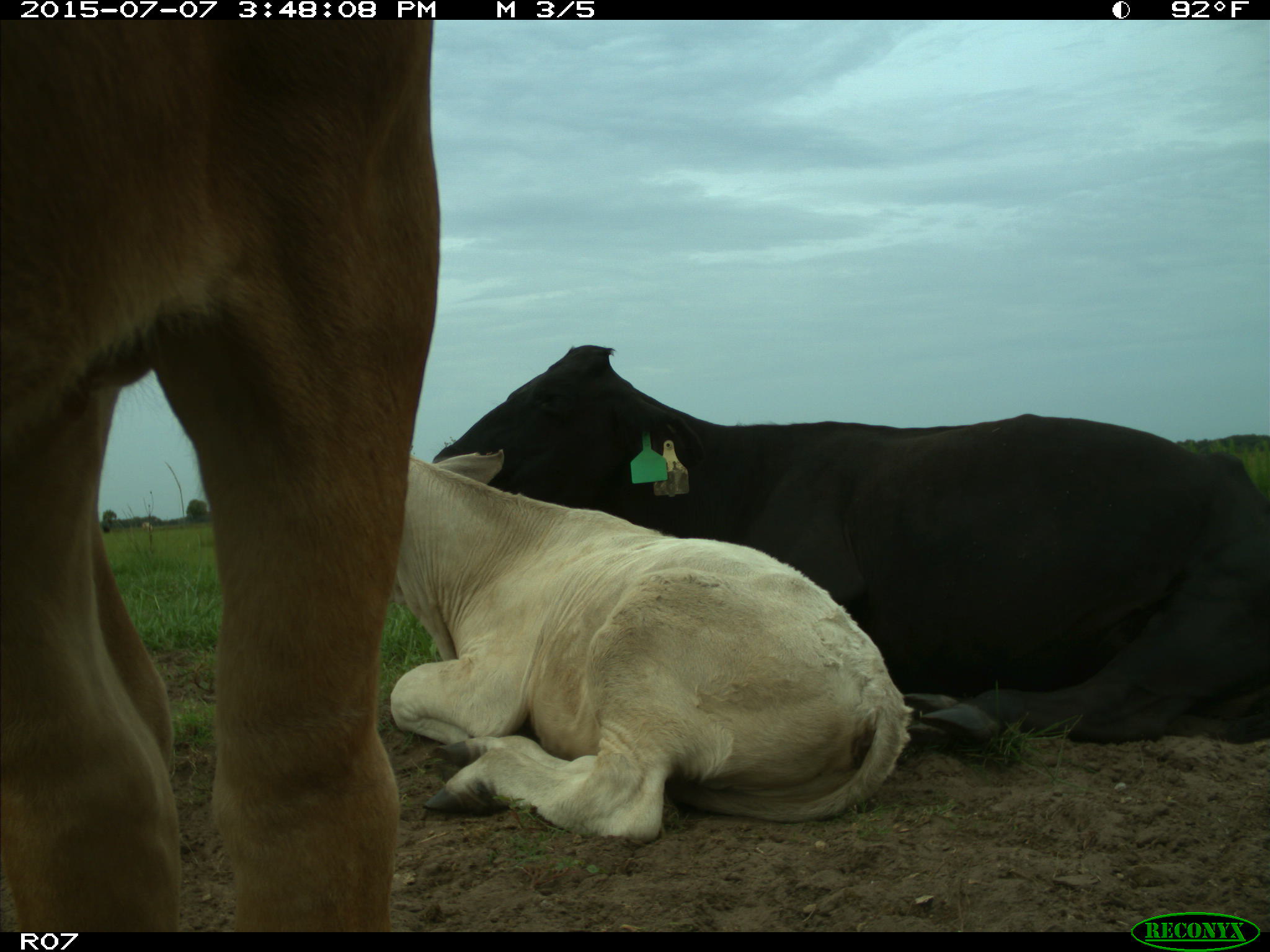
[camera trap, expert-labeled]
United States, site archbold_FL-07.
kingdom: Animalia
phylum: Chordata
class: Mammalia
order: Artiodactyla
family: Bovidae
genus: Bos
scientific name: Bos taurus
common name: domestic cow